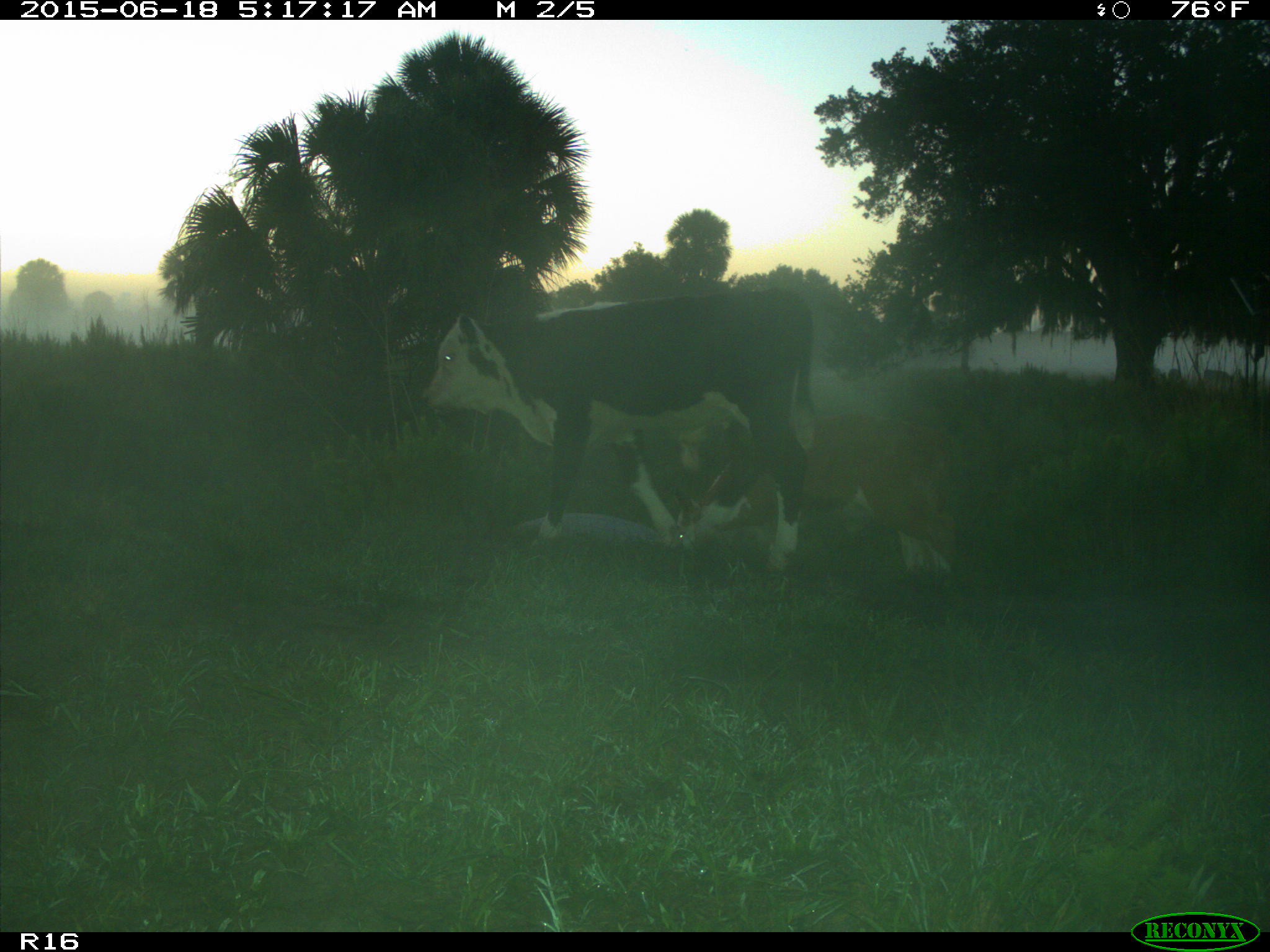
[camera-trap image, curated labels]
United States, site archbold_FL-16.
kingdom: Animalia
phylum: Chordata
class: Mammalia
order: Artiodactyla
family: Bovidae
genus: Bos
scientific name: Bos taurus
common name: domestic cow